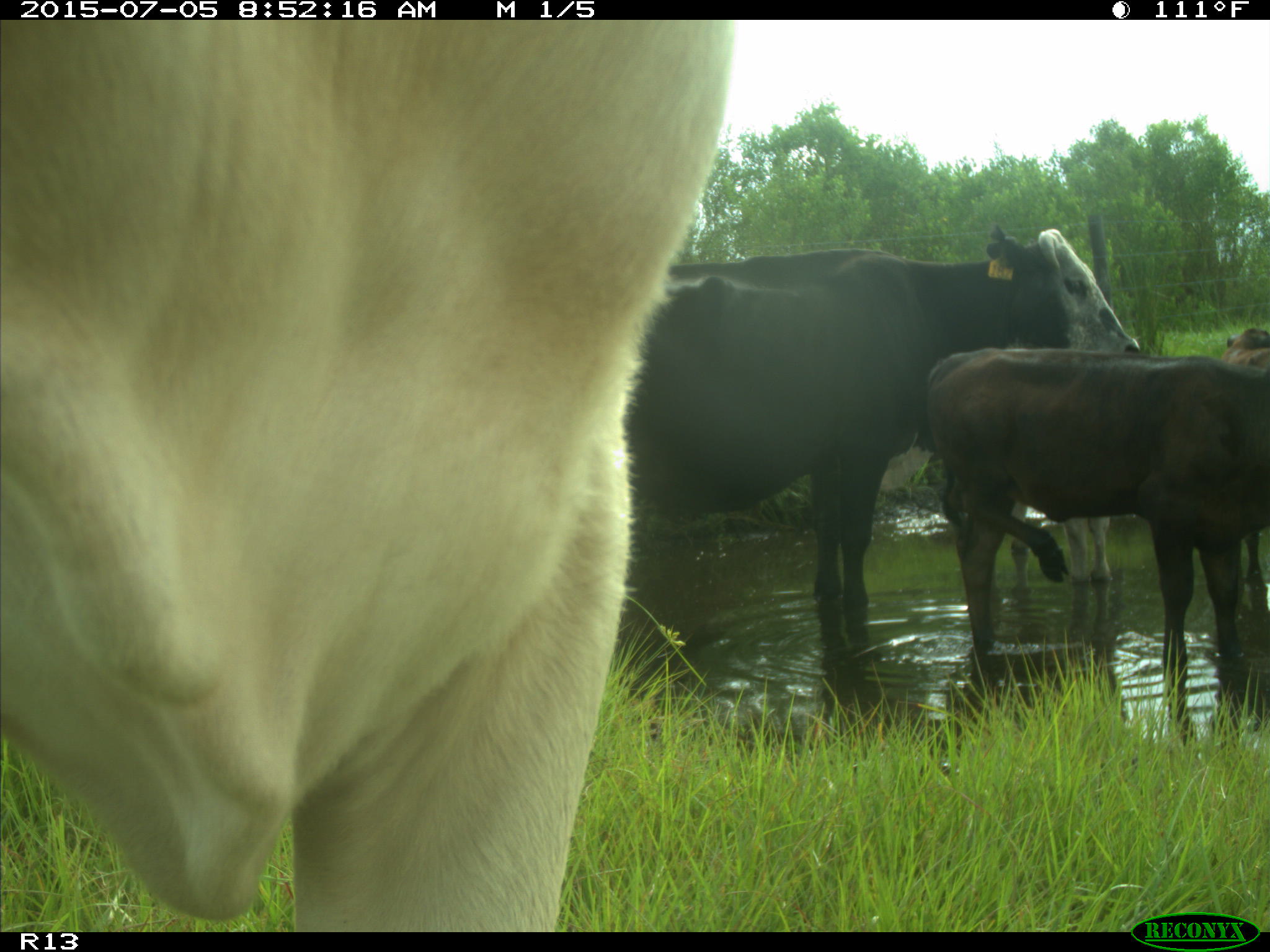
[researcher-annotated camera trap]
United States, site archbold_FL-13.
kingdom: Animalia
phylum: Chordata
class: Mammalia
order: Artiodactyla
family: Bovidae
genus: Bos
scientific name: Bos taurus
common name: domestic cow